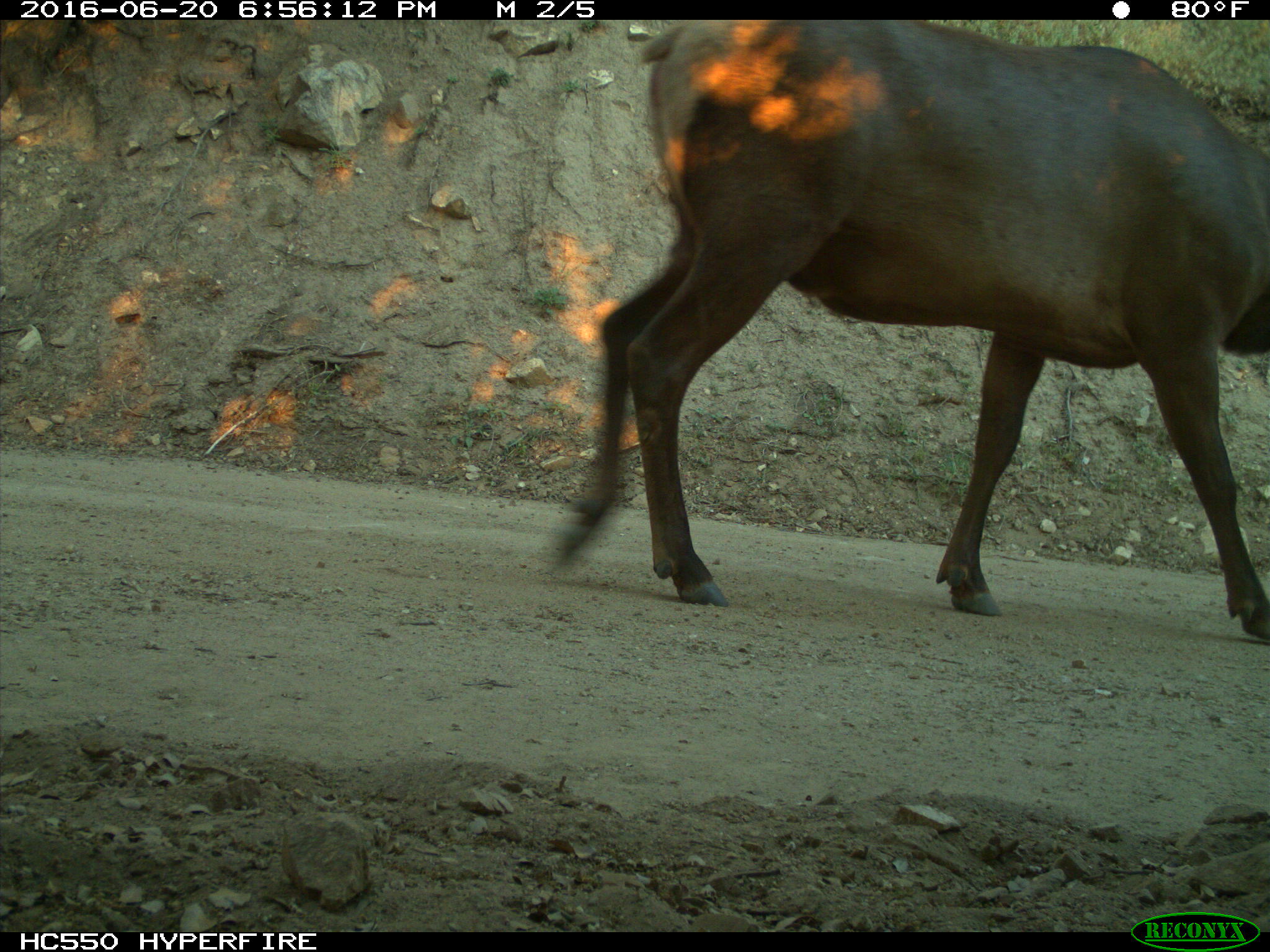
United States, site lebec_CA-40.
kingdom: Animalia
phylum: Chordata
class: Mammalia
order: Artiodactyla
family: Cervidae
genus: Cervus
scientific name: Cervus canadensis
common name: elk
Cervus canadensis (elk).